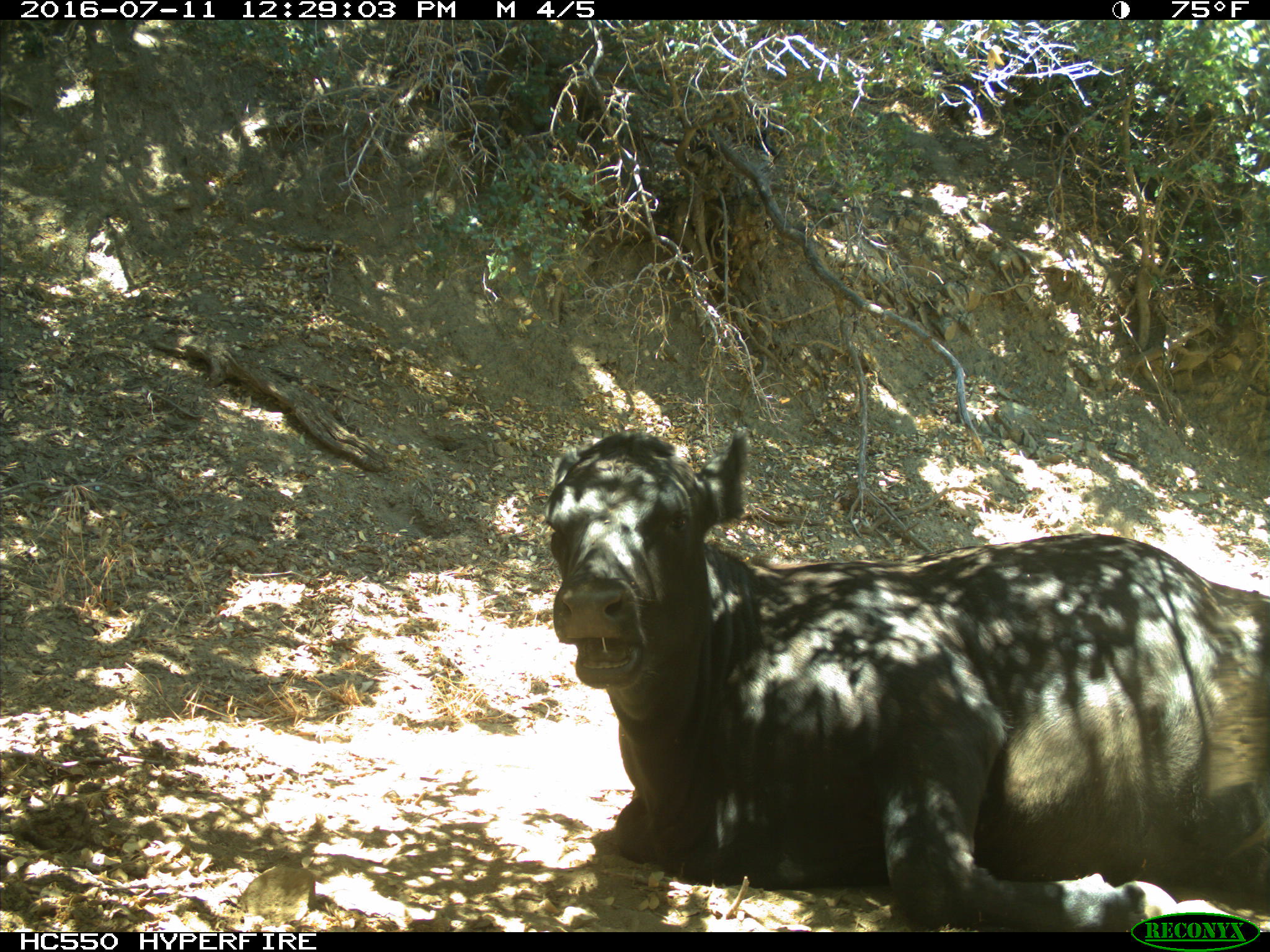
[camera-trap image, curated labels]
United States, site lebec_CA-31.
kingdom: Animalia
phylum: Chordata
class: Mammalia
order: Artiodactyla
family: Bovidae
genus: Bos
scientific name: Bos taurus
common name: domestic cow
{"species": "Bos taurus (domestic cow)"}